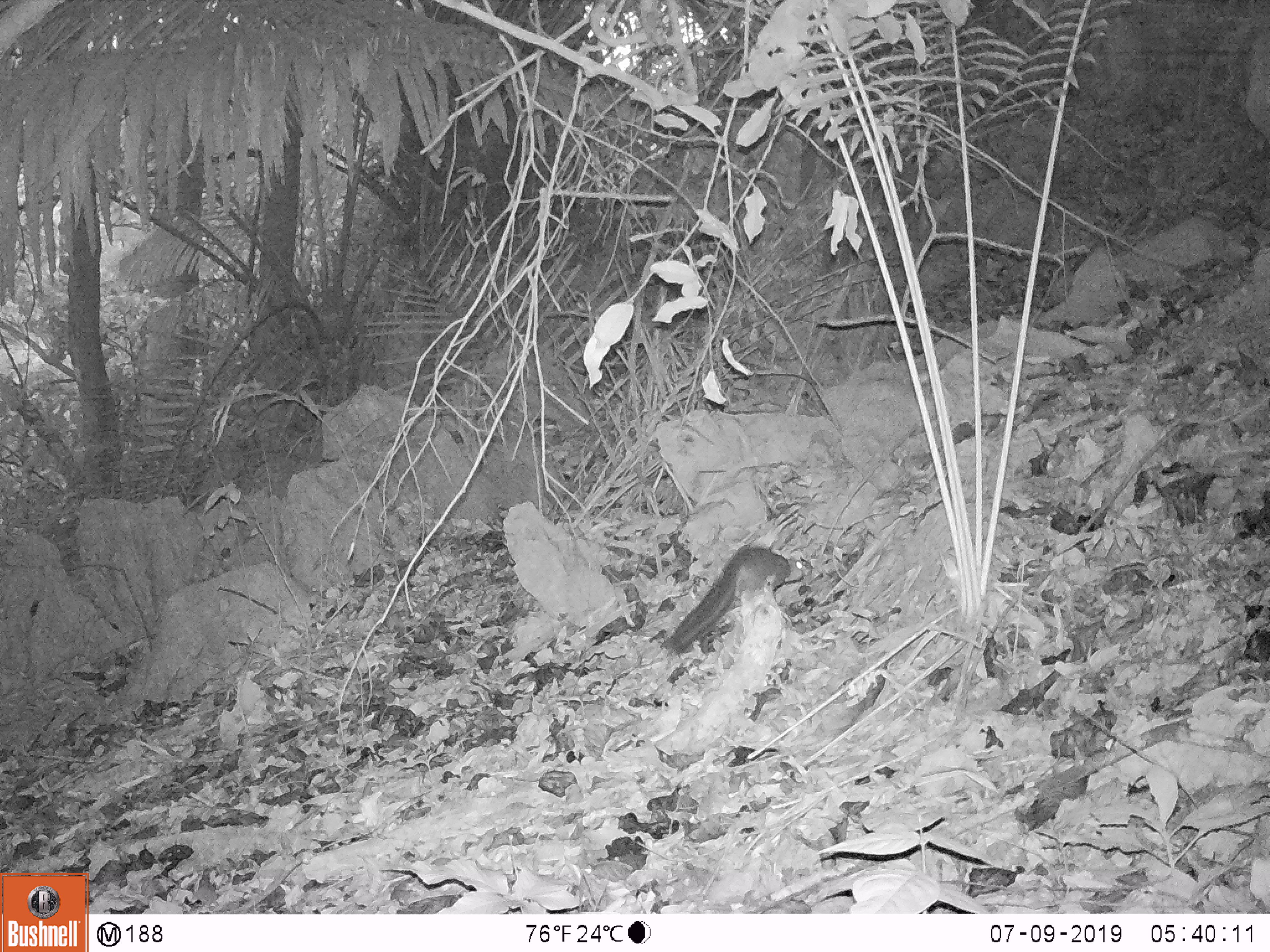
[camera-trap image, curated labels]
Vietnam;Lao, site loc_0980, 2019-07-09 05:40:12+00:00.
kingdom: Animalia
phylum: Chordata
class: Mammalia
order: Rodentia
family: Sciuridae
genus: Dremomys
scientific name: Dremomys rufigenis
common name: red-cheeked squirrel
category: red cheeked squirrel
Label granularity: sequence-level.